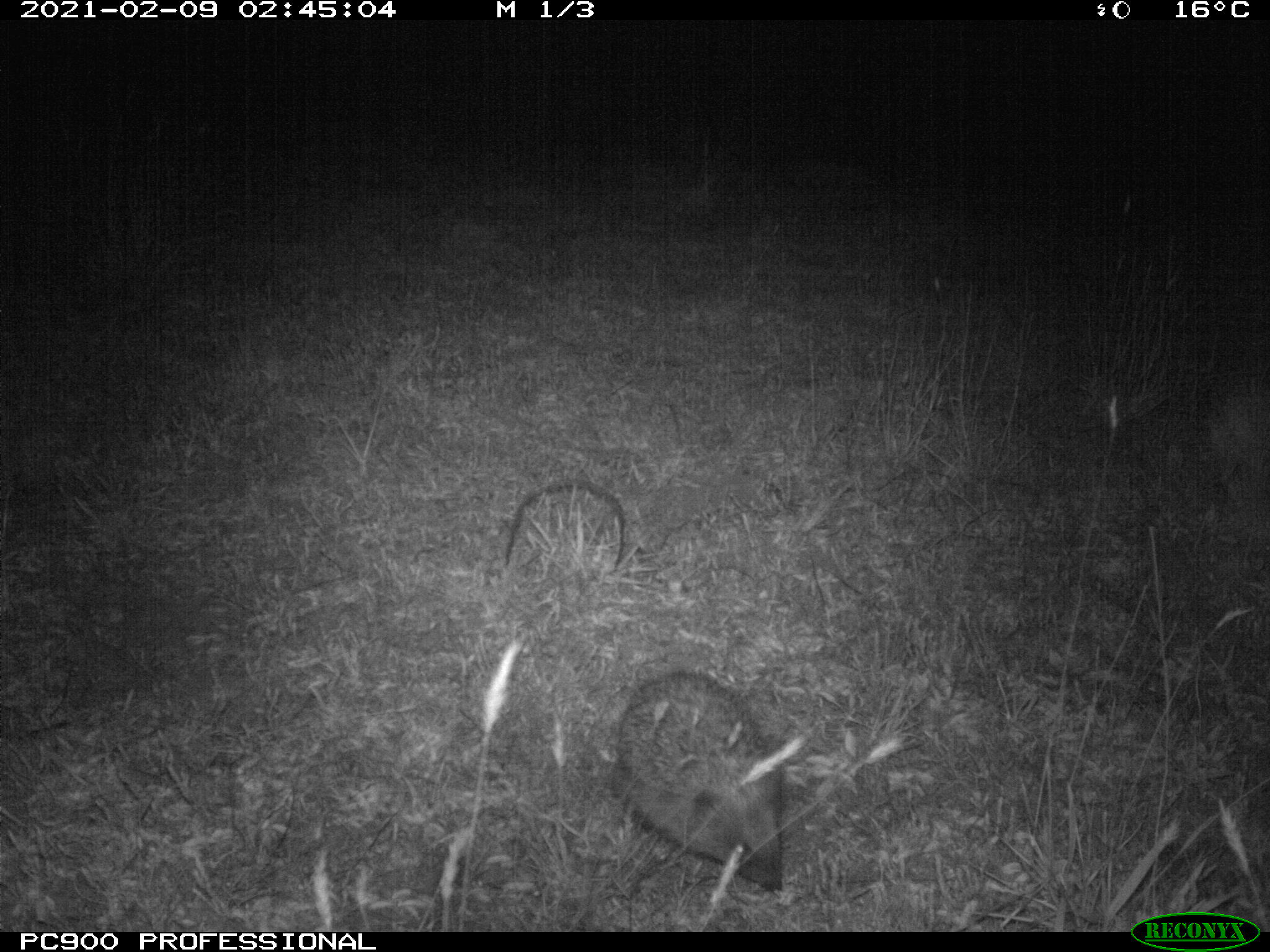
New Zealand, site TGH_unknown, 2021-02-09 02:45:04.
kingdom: Animalia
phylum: Chordata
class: Mammalia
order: Eulipotyphla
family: Erinaceidae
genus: Erinaceus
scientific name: Erinaceus europaeus europaeus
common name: european hedgehog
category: hedgehog